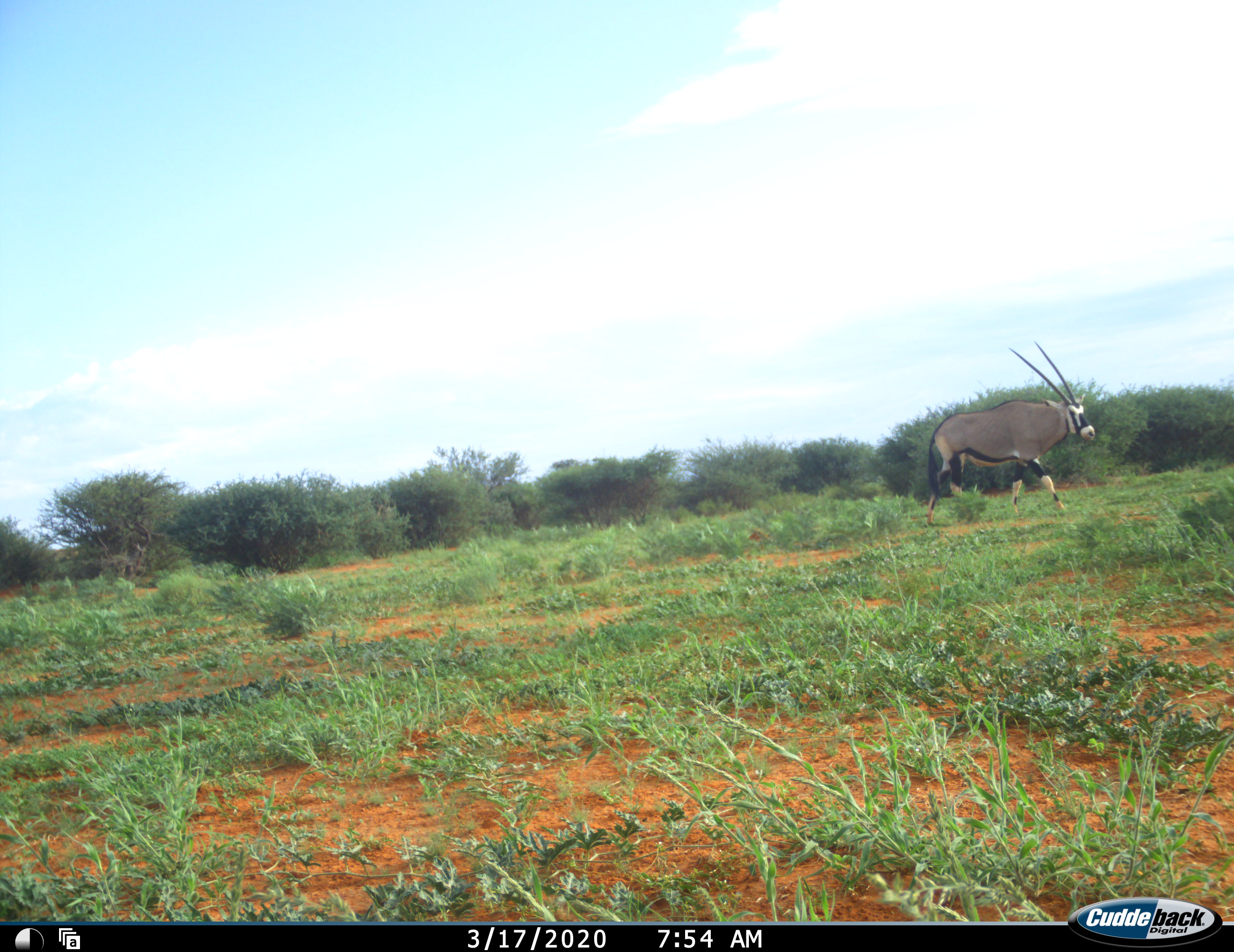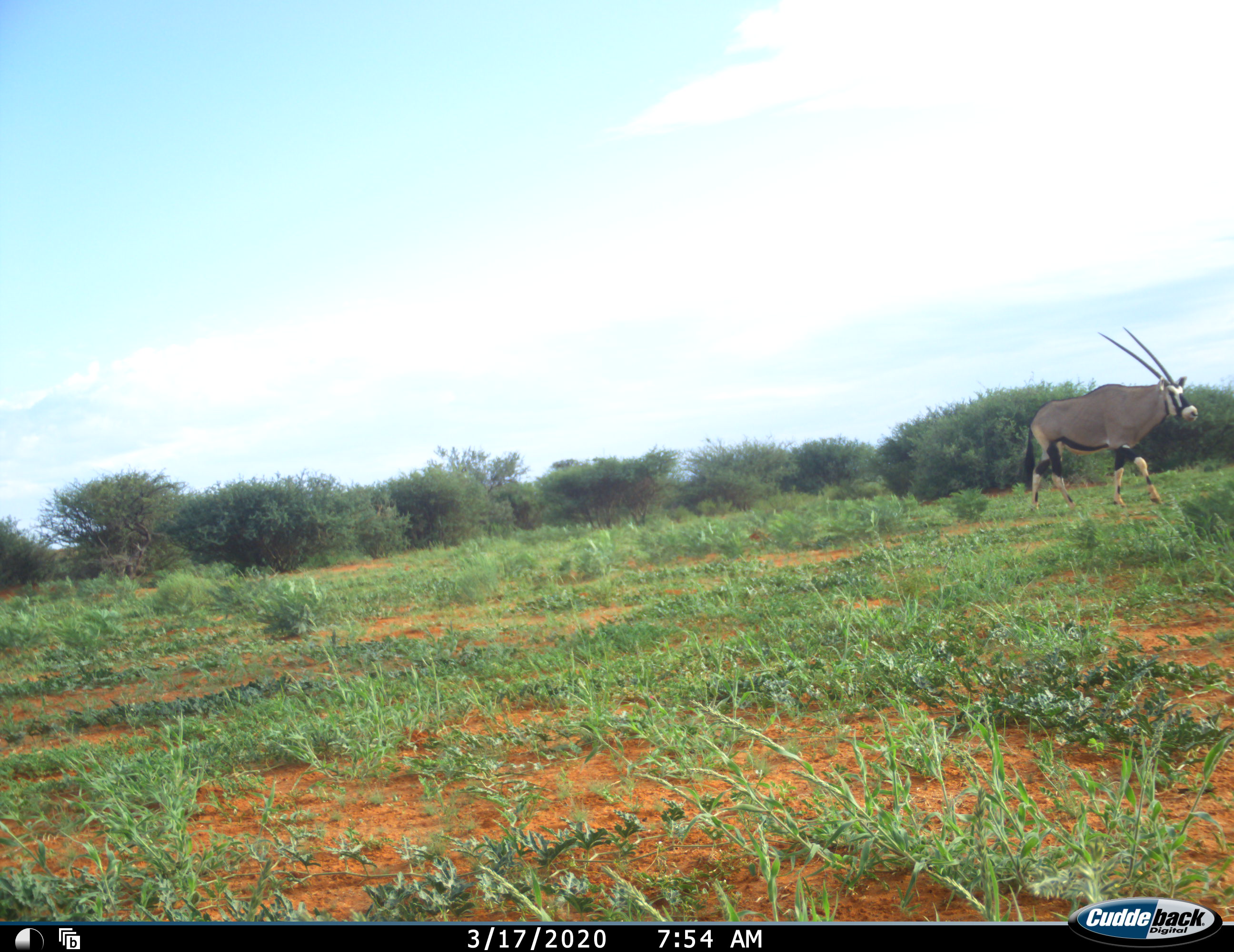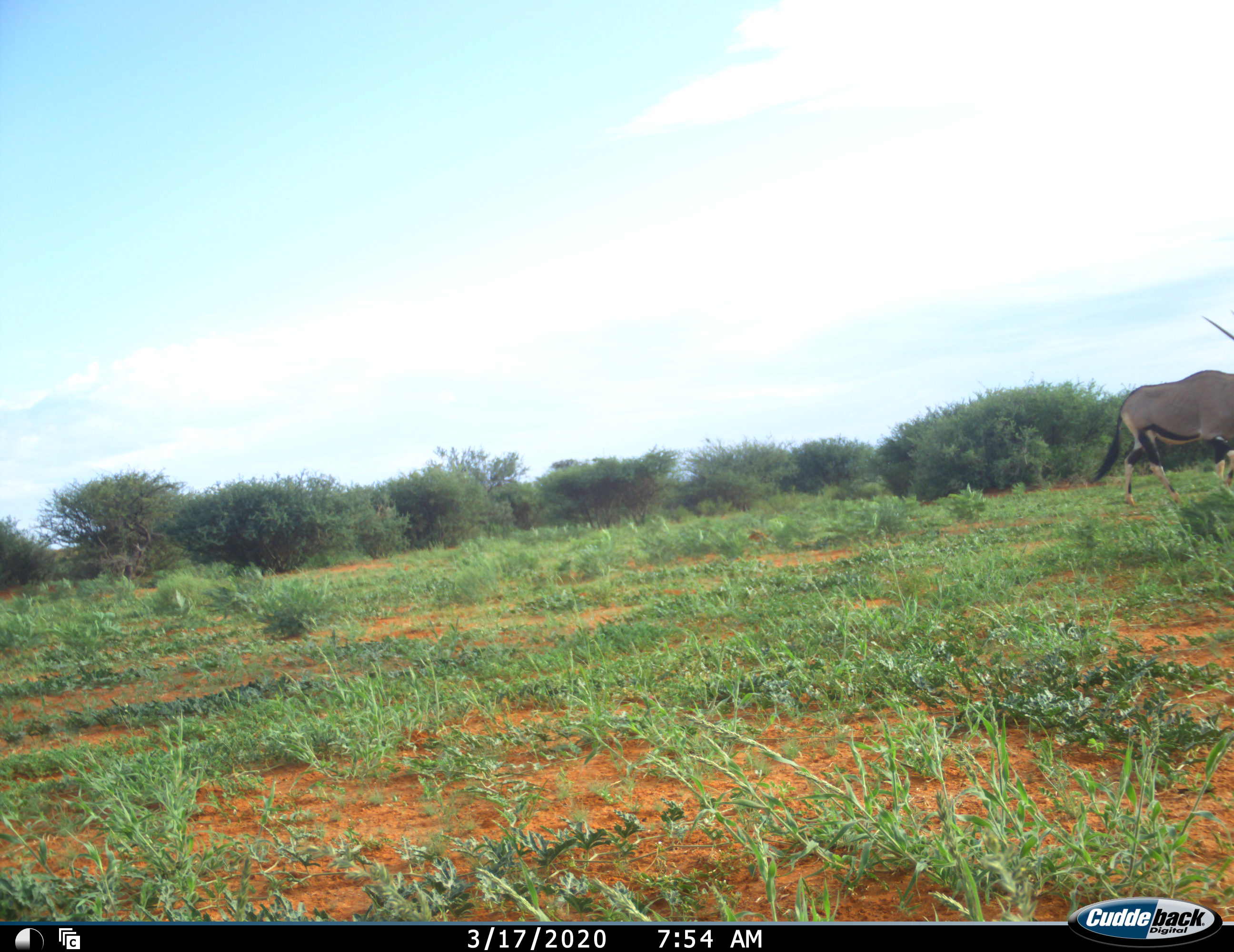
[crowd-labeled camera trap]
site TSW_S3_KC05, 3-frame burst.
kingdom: Animalia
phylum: Chordata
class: Mammalia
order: Artiodactyla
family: Bovidae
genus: Oryx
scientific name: Oryx gazella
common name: gemsbok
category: oryx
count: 1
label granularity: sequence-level